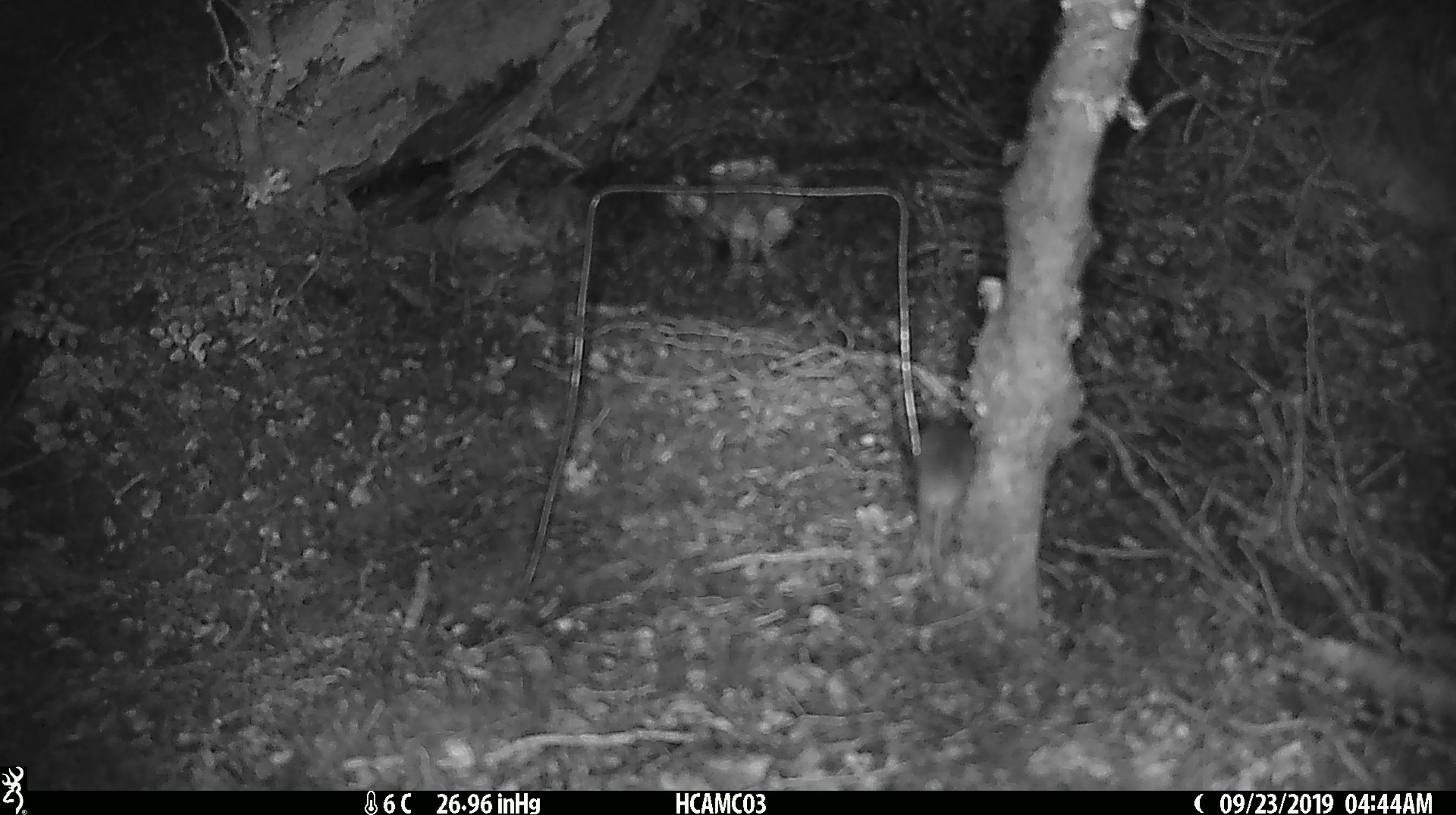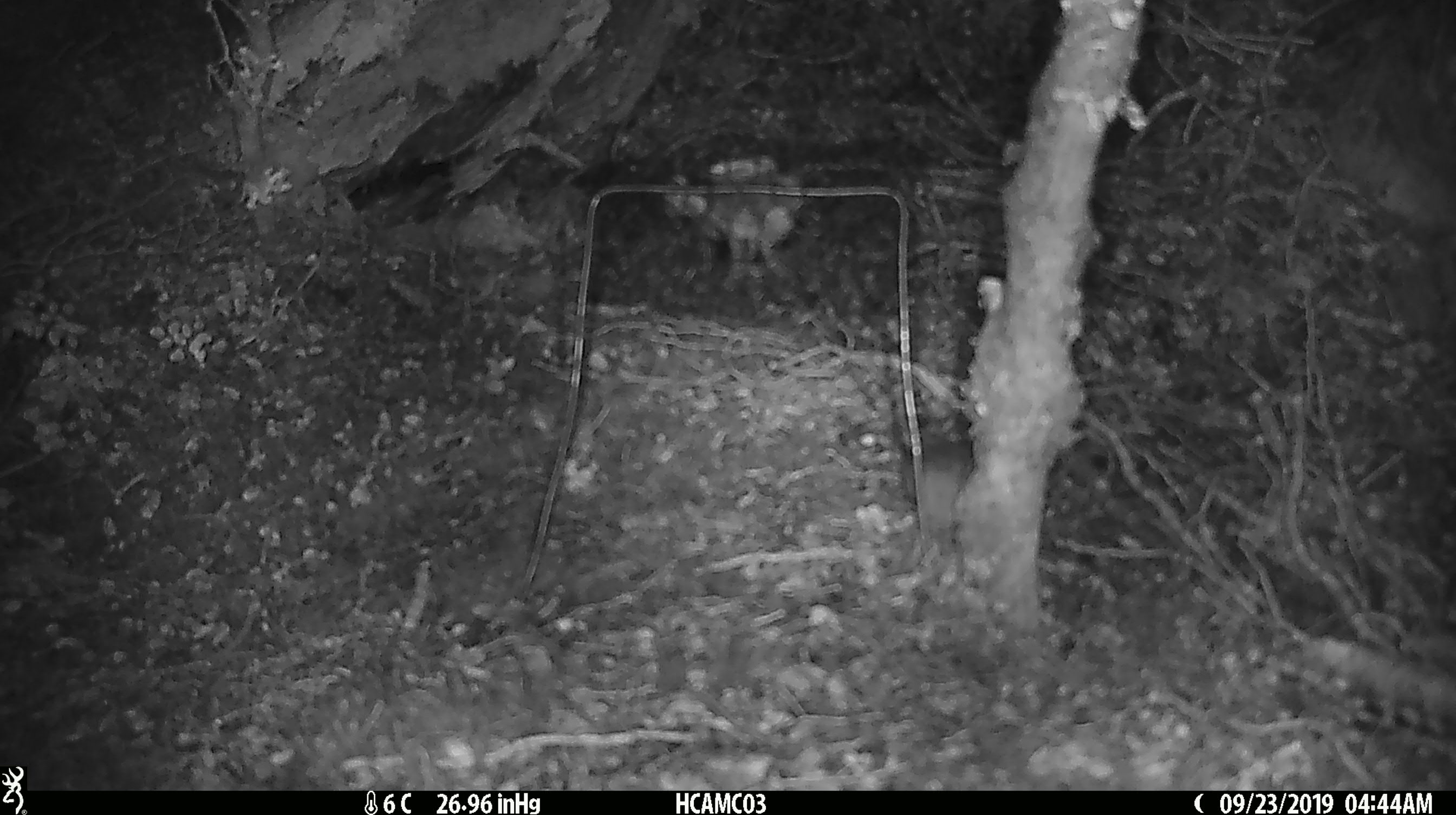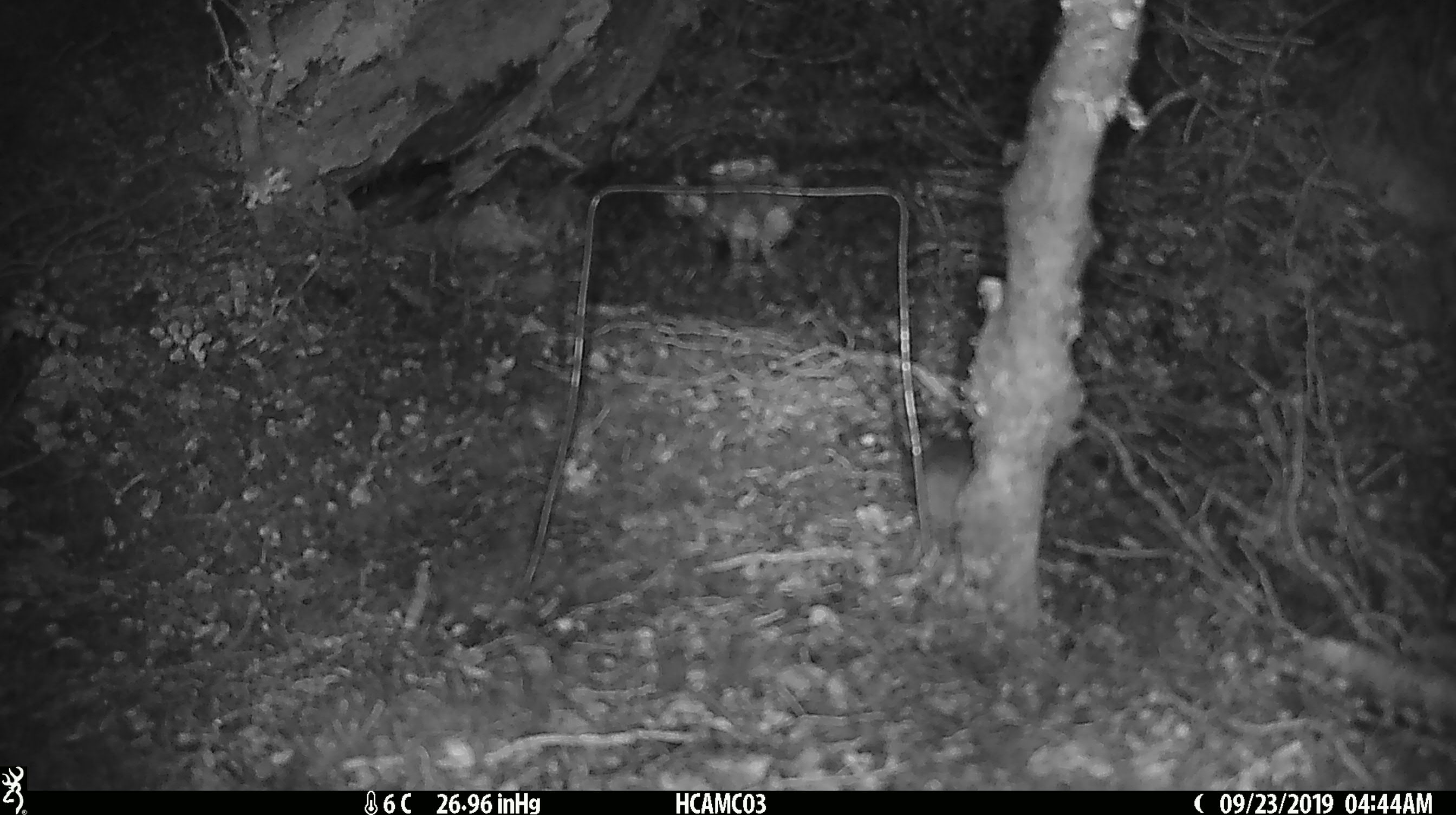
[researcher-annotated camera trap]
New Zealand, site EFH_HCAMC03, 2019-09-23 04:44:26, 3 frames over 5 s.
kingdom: Animalia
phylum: Chordata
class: Mammalia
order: Rodentia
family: Muridae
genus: Mus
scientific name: Mus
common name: mouse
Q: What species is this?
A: Mouse (Mus).